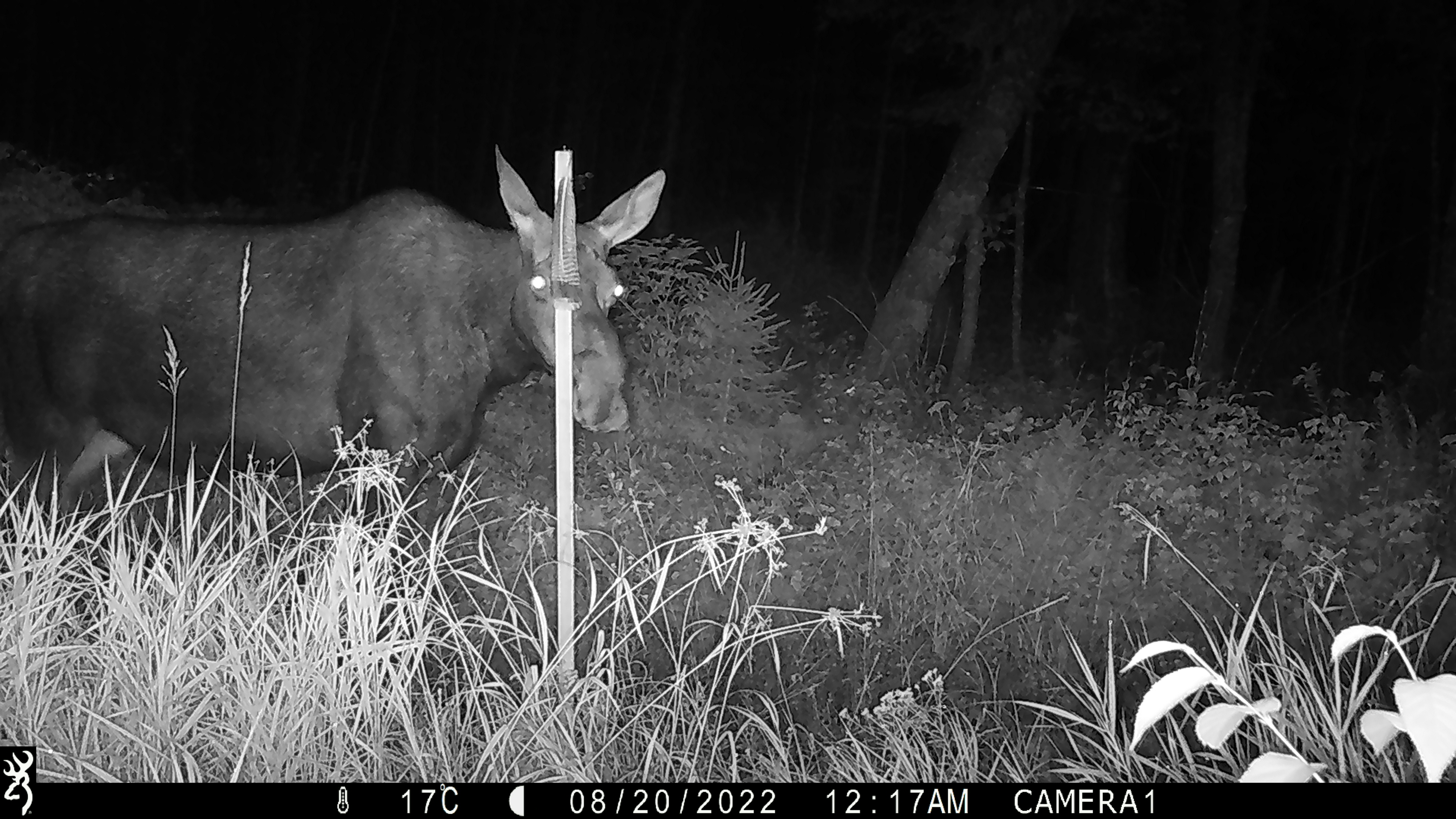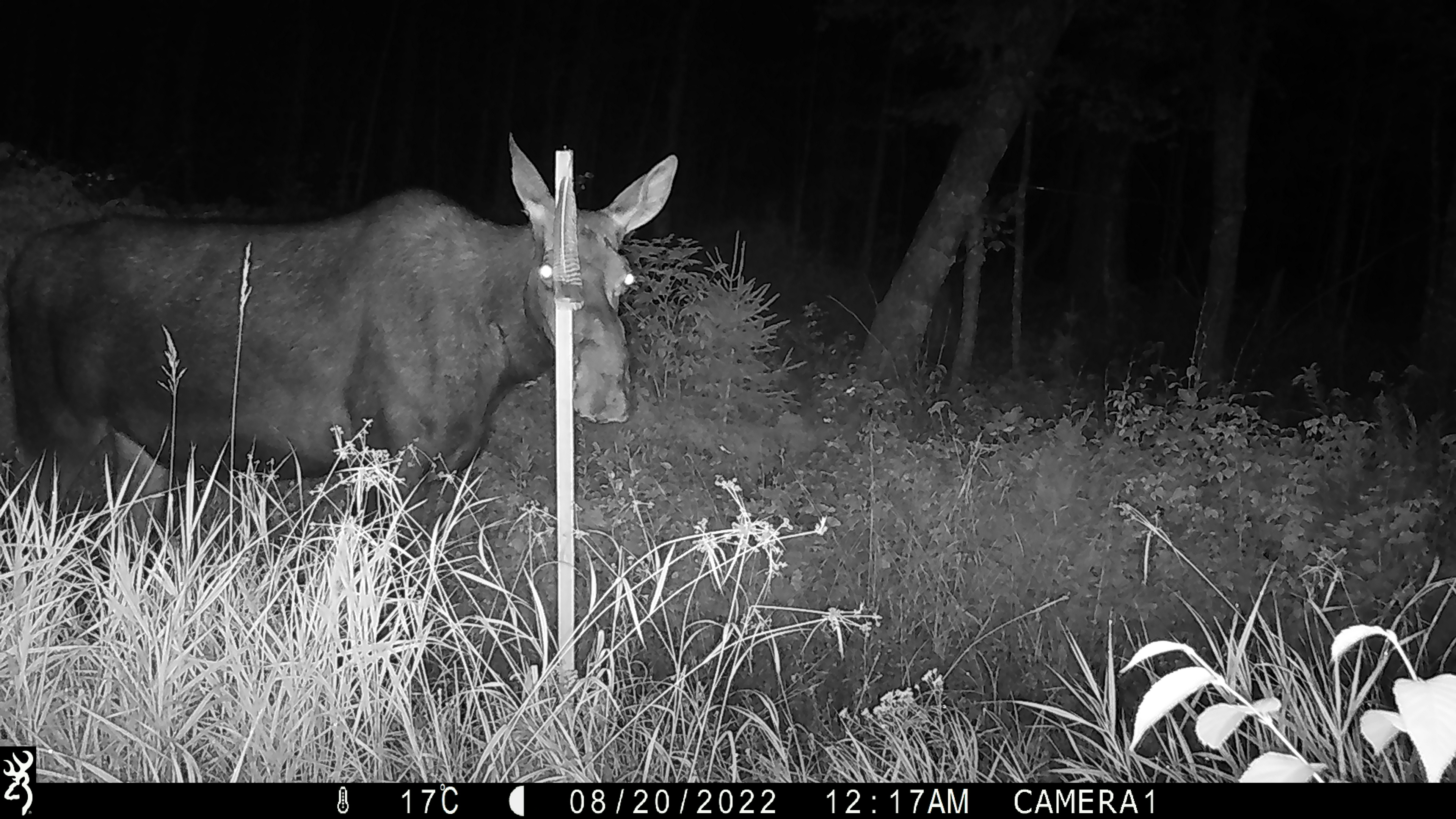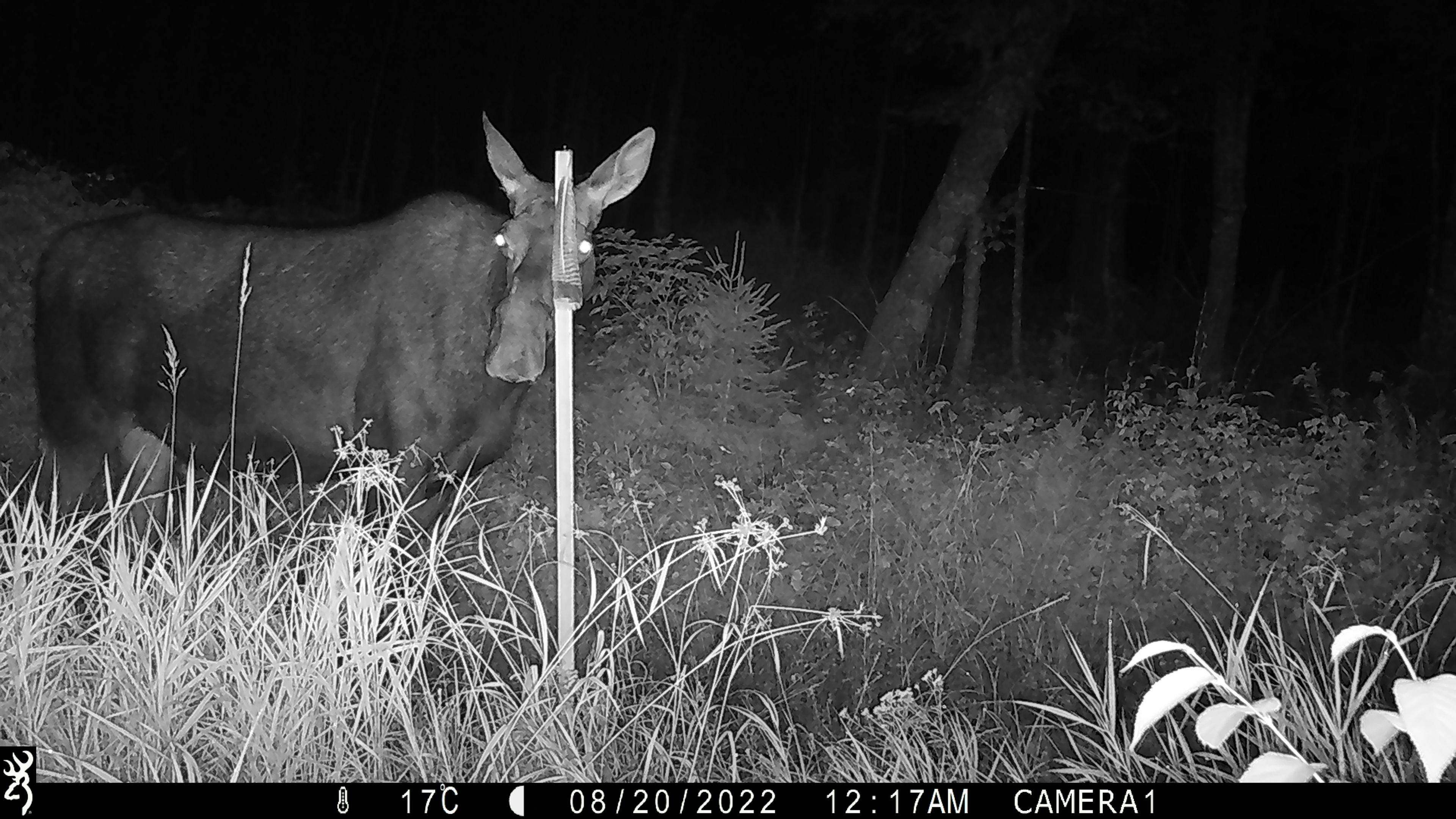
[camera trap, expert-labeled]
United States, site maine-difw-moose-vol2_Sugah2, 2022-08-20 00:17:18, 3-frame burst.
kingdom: Animalia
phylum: Chordata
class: Mammalia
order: Artiodactyla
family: Cervidae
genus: Alces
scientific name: Alces alces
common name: moose